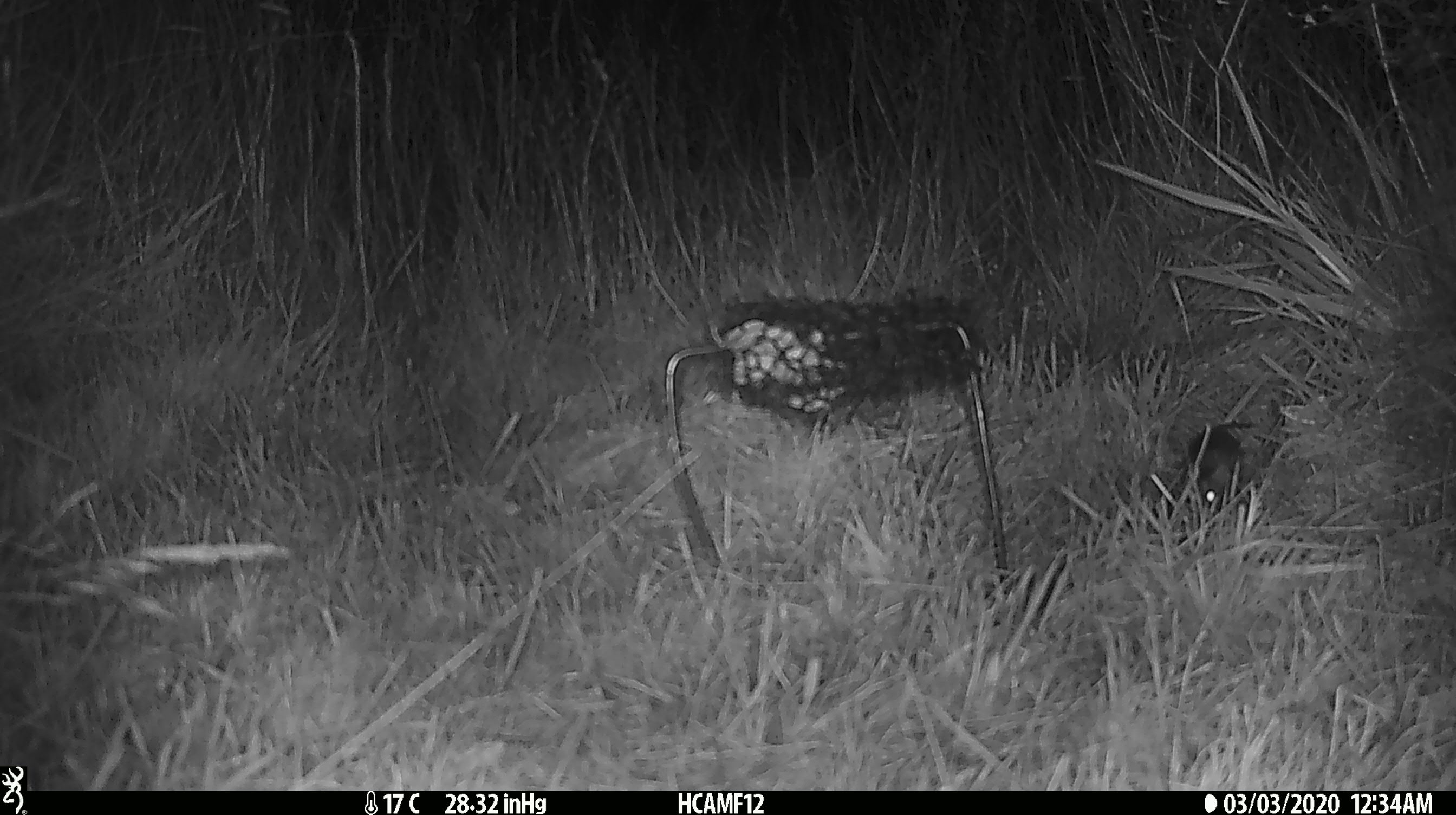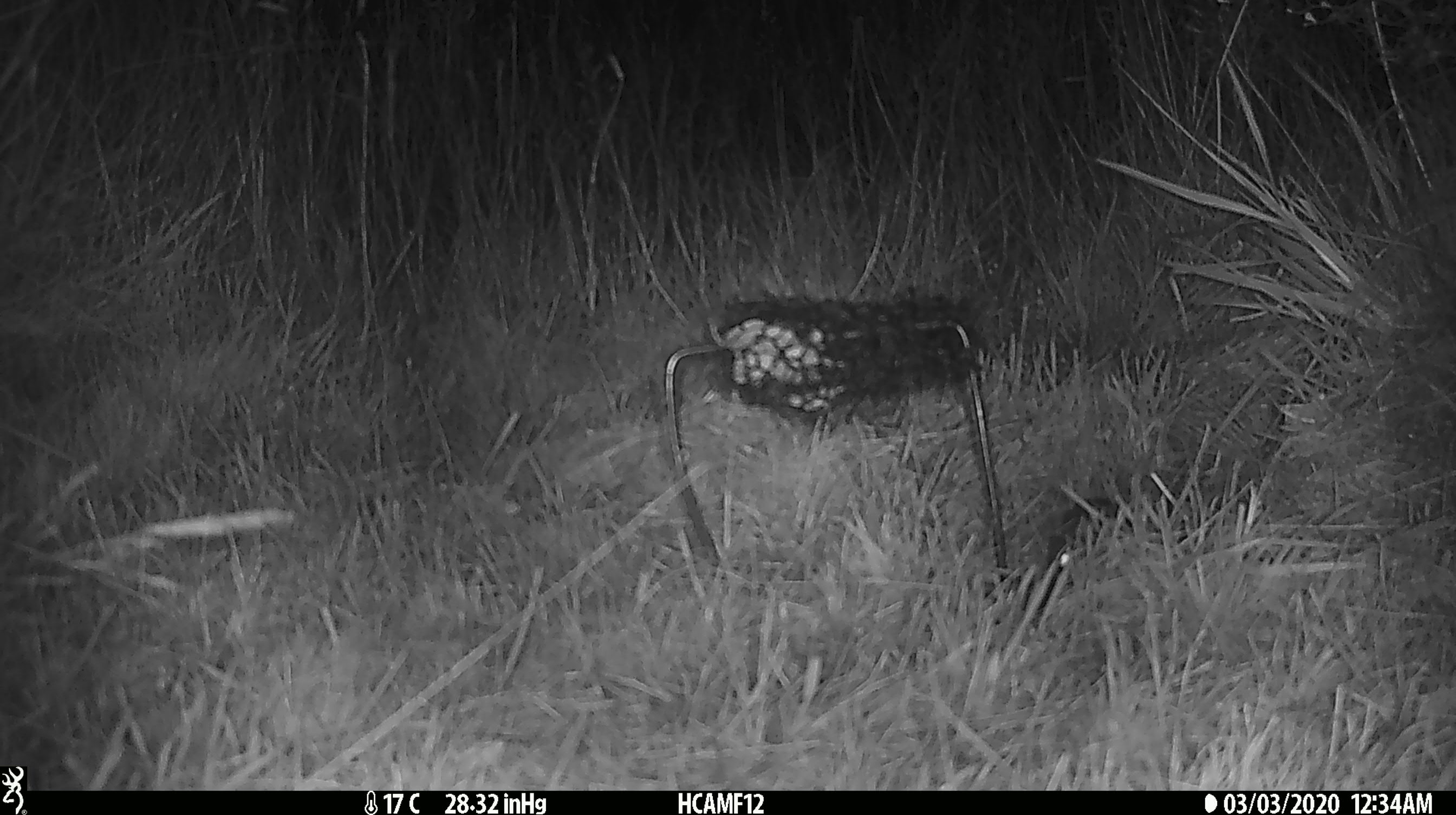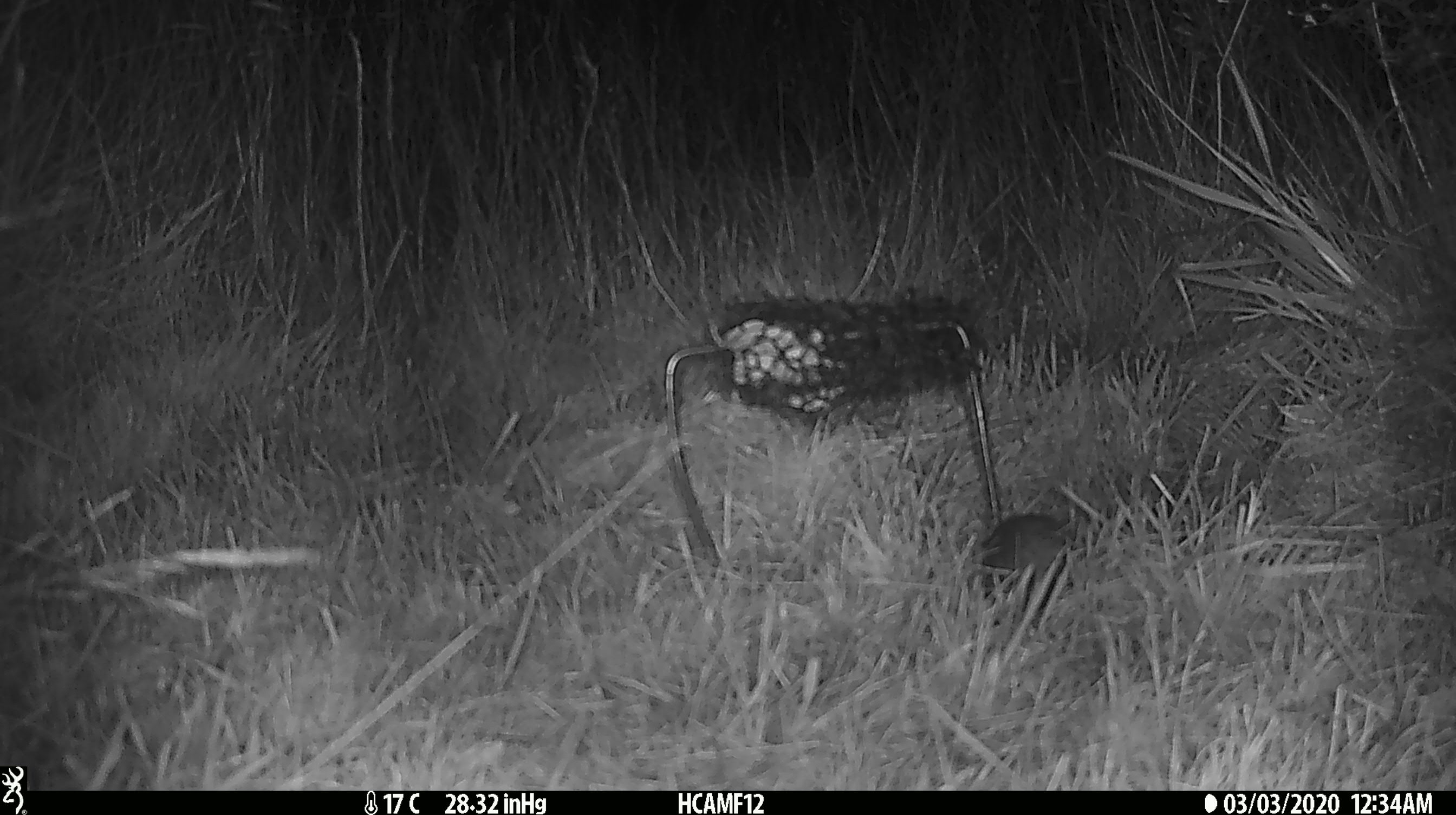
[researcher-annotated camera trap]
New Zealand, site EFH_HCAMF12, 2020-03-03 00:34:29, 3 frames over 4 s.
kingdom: Animalia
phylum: Chordata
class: Mammalia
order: Rodentia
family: Muridae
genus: Mus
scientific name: Mus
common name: mouse